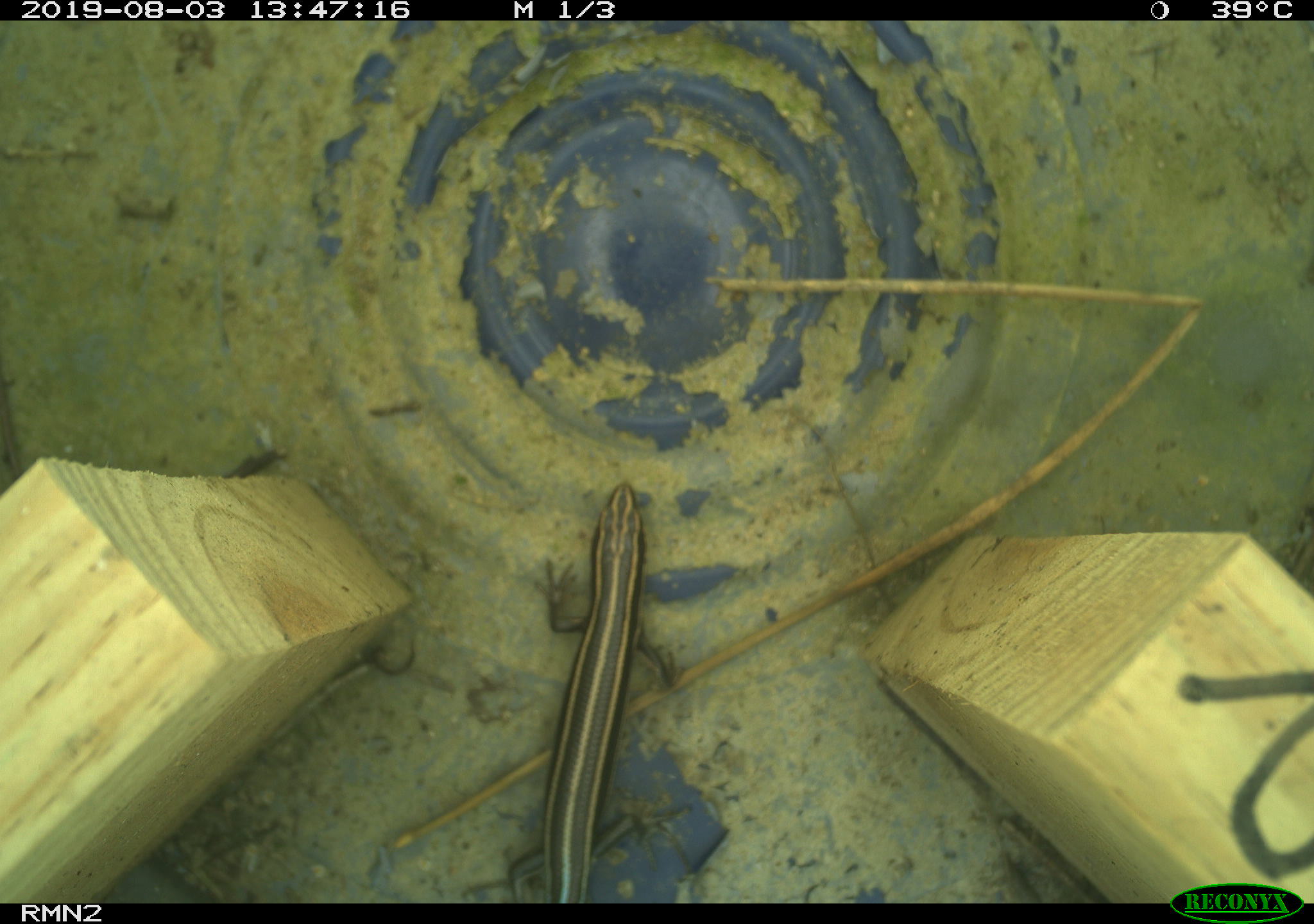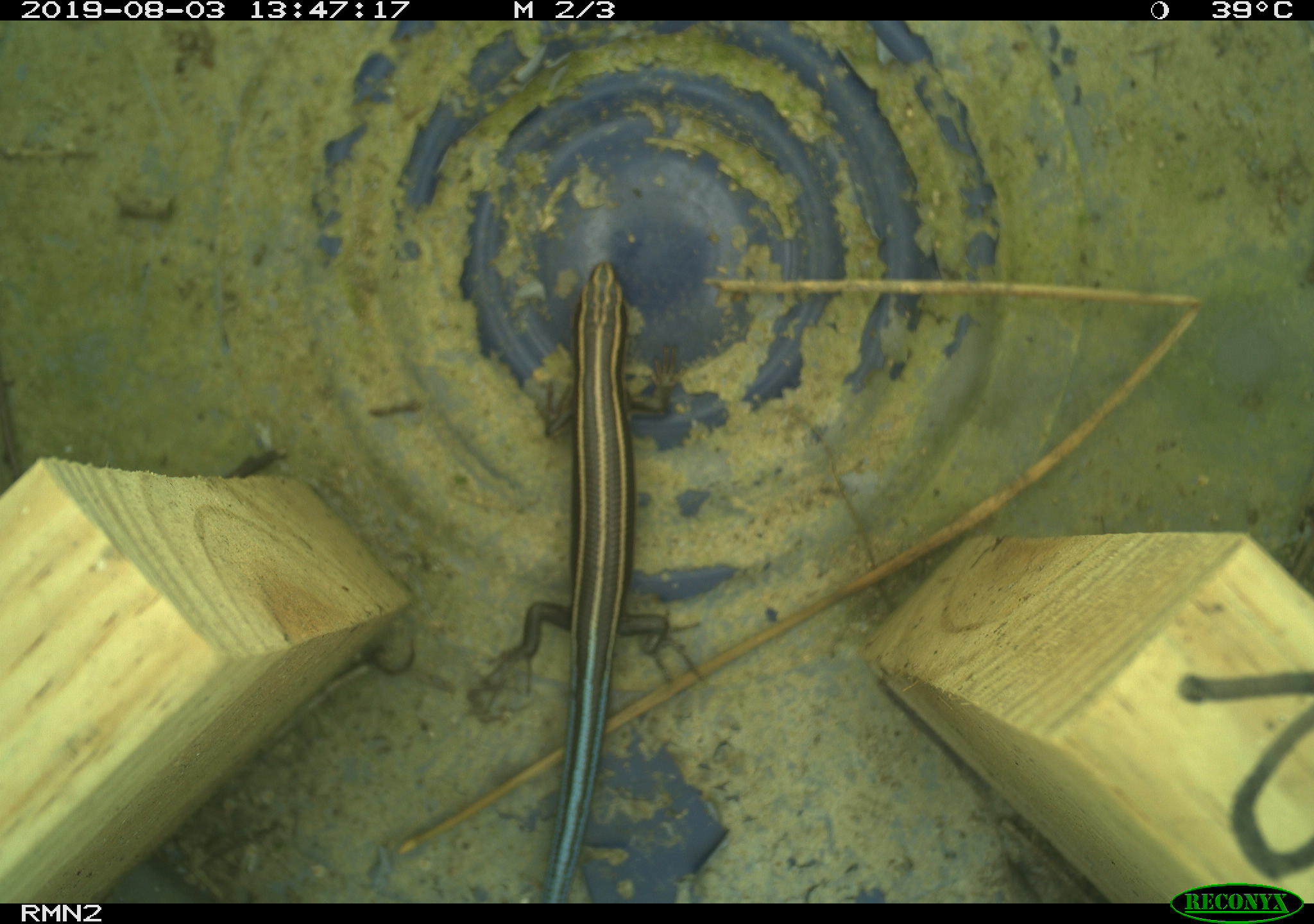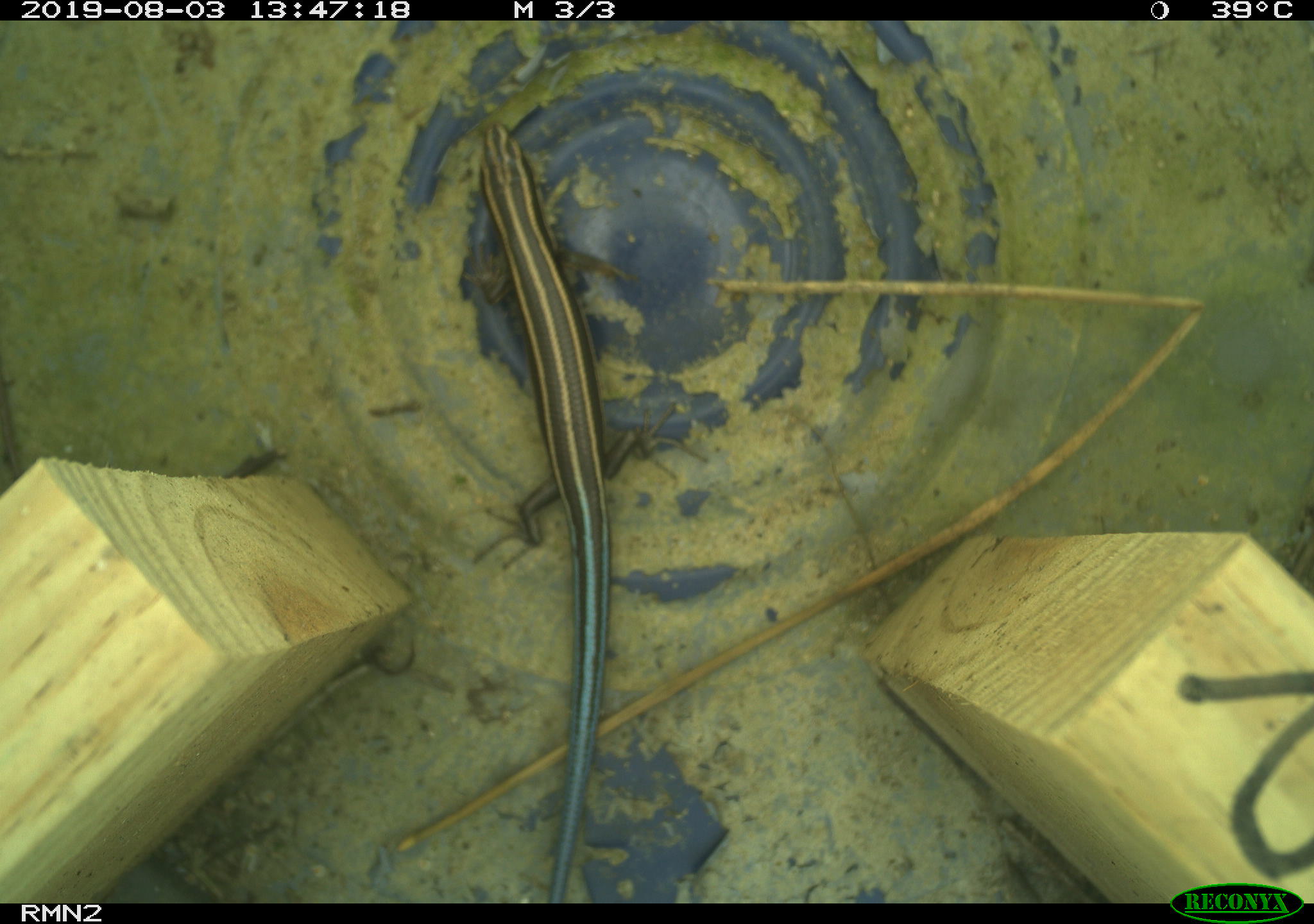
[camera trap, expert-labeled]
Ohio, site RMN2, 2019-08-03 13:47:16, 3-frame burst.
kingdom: Animalia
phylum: Chordata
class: Reptilia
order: Squamata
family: Scincidae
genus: Plestiodon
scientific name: Plestiodon fasciatus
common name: common five-lined skink